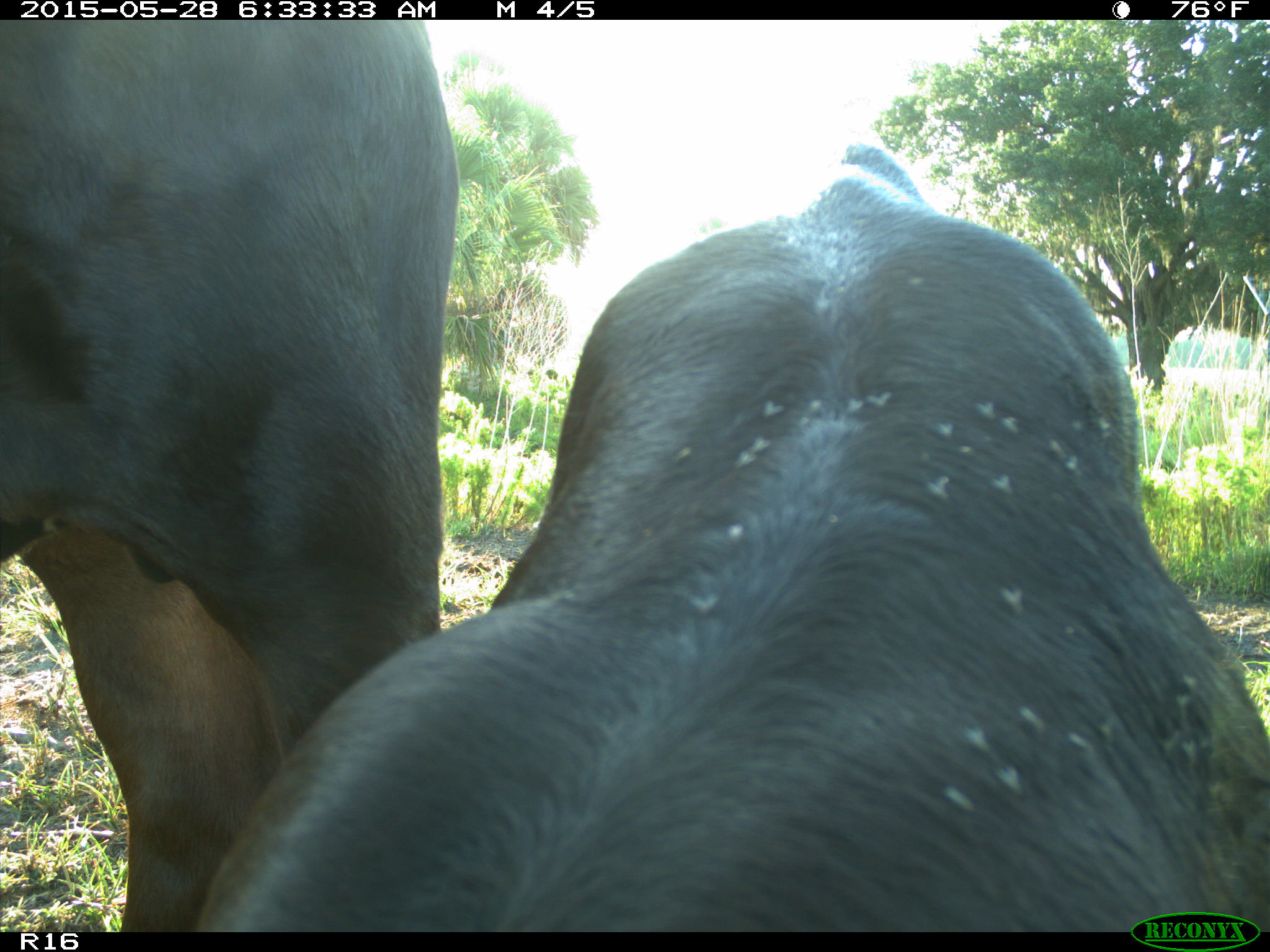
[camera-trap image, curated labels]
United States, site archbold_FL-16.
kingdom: Animalia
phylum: Chordata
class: Mammalia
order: Artiodactyla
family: Bovidae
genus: Bos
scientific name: Bos taurus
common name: domestic cow